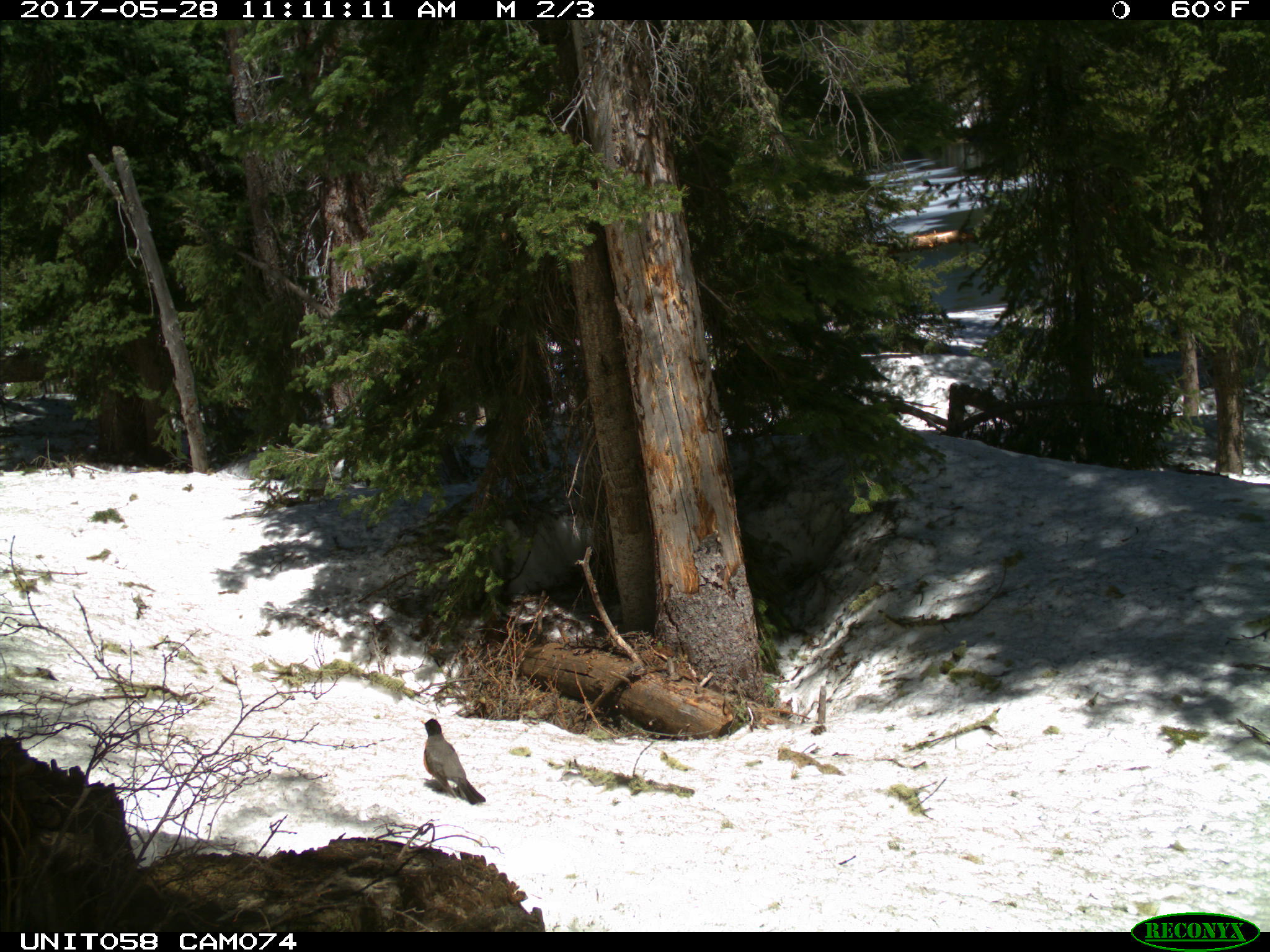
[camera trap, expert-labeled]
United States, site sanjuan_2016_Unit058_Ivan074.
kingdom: Animalia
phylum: Chordata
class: Aves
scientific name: Aves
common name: birds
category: unidentified bird